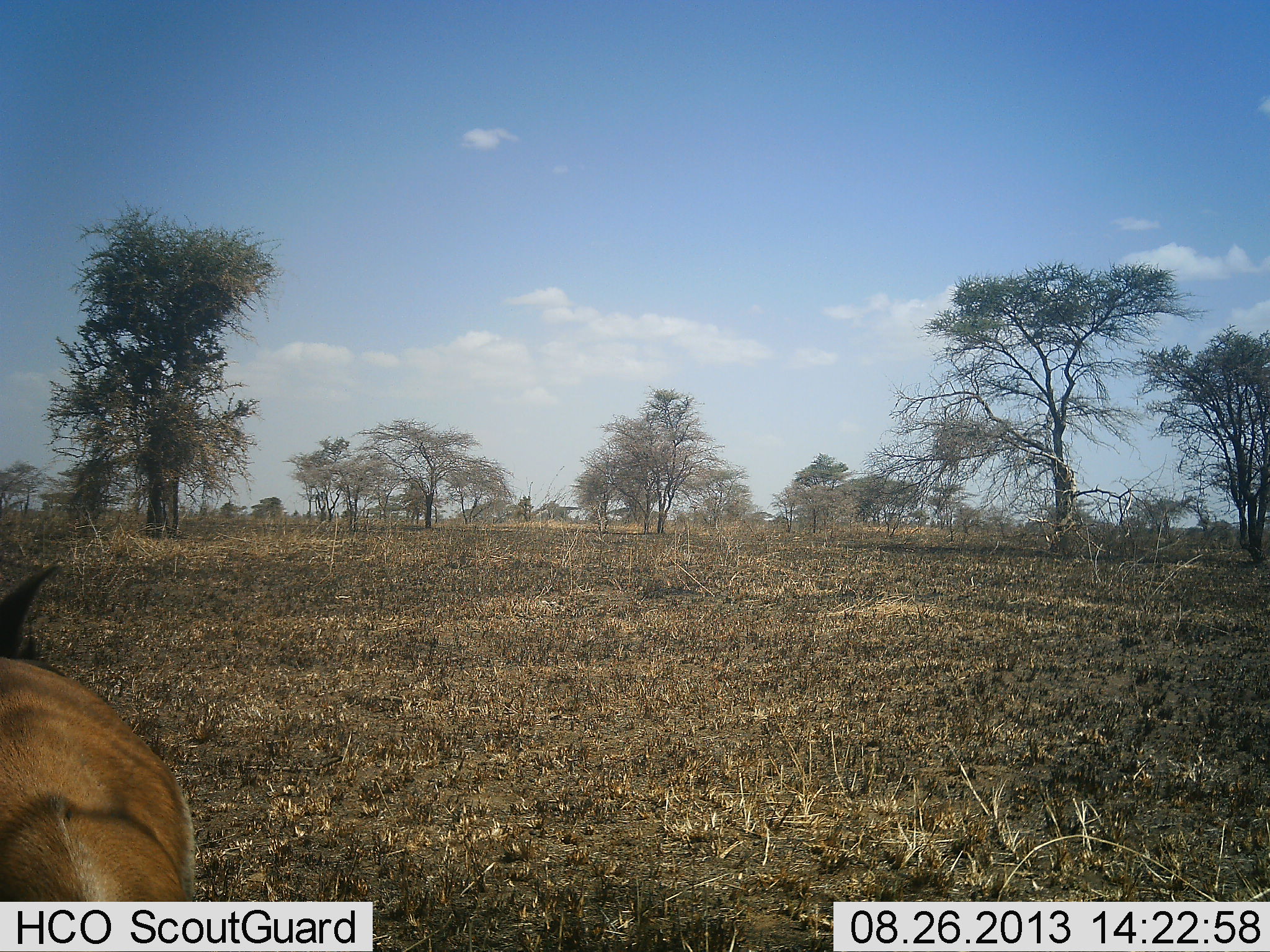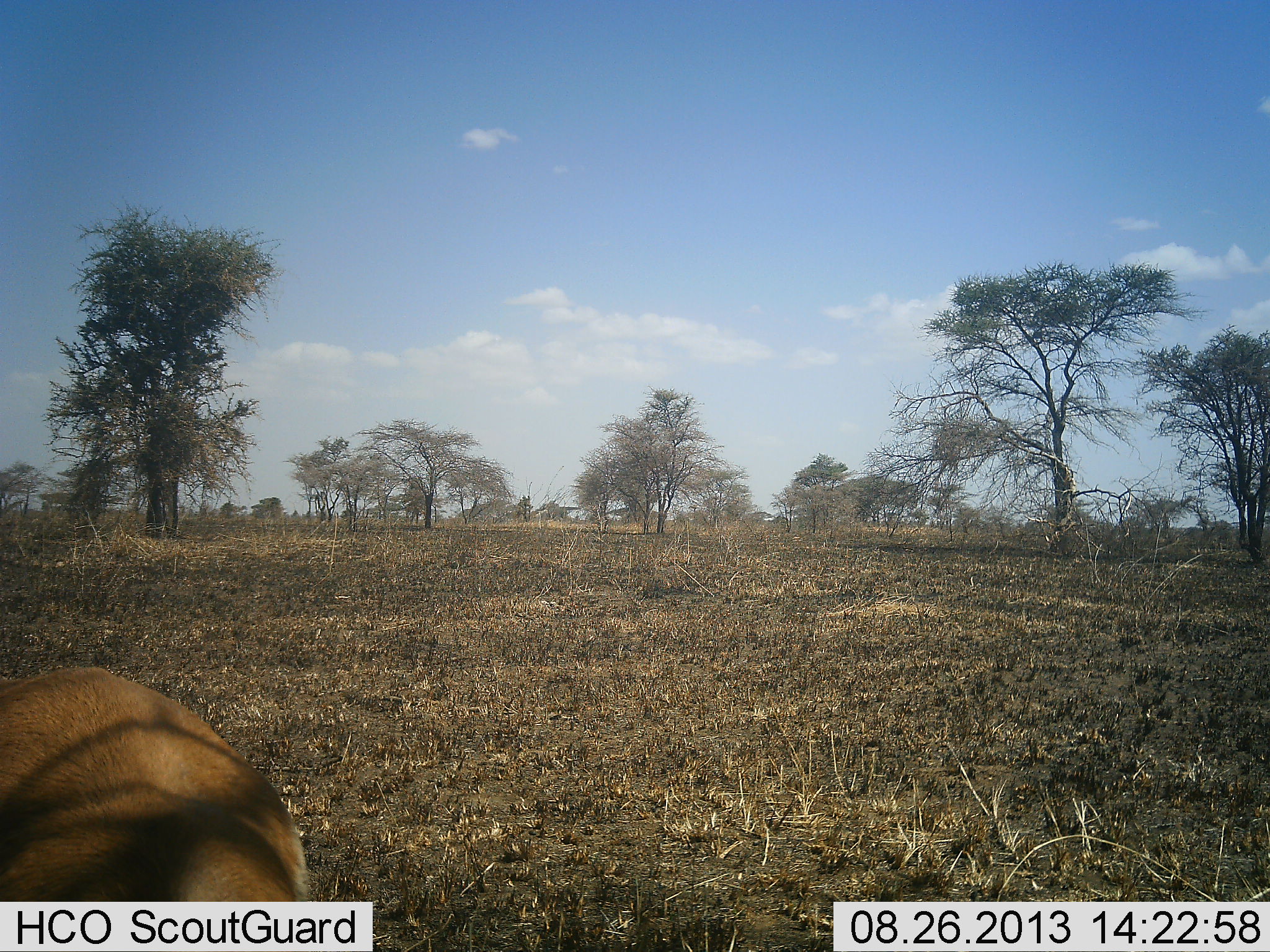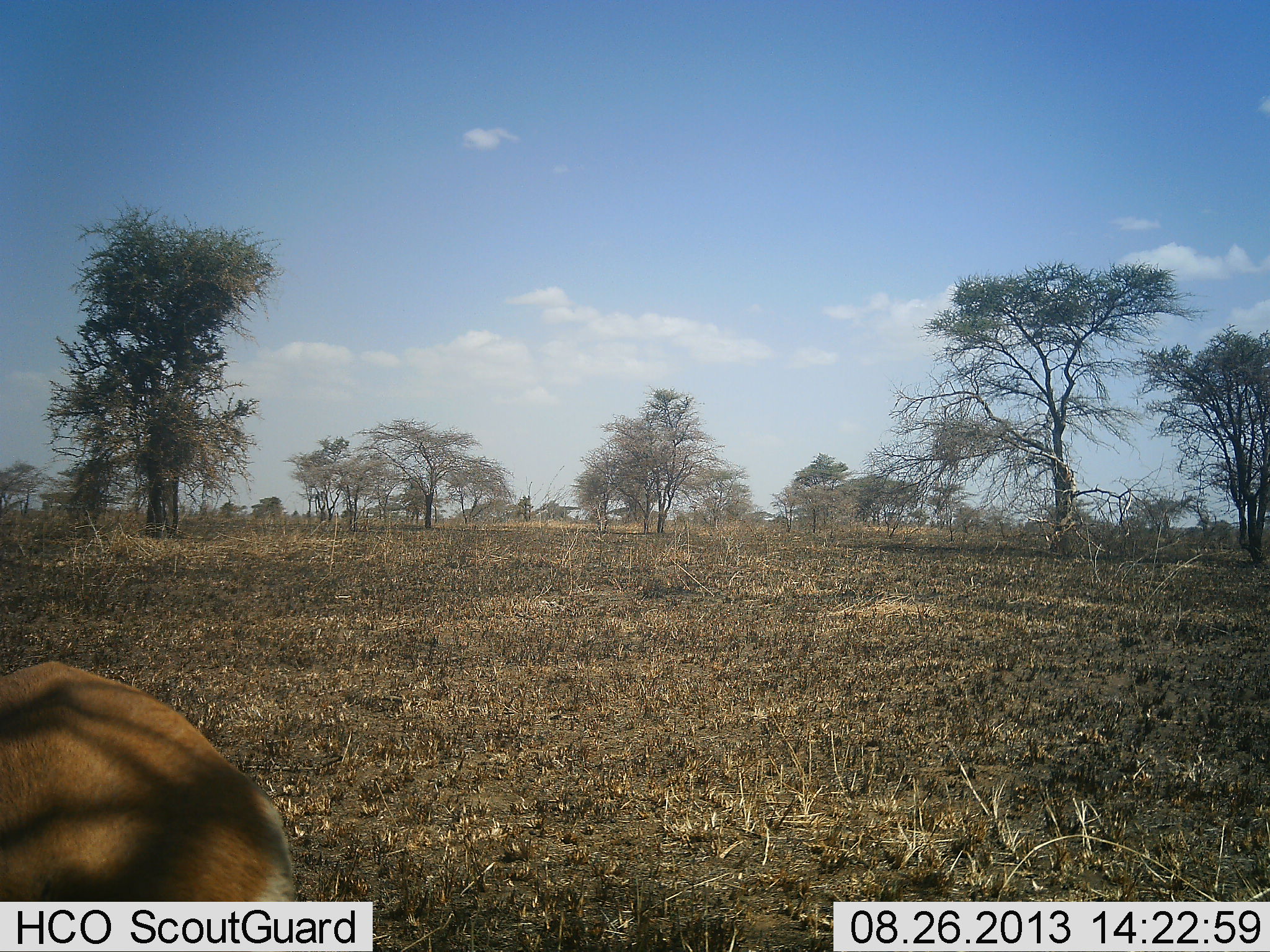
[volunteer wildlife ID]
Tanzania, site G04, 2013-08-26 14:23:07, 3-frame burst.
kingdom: Animalia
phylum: Chordata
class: Mammalia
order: Artiodactyla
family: Bovidae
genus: Eudorcas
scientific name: Eudorcas thomsonii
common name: thomson's gazelle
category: gazellethomsons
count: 1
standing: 56%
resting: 11%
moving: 22%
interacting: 0%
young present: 0%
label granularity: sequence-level